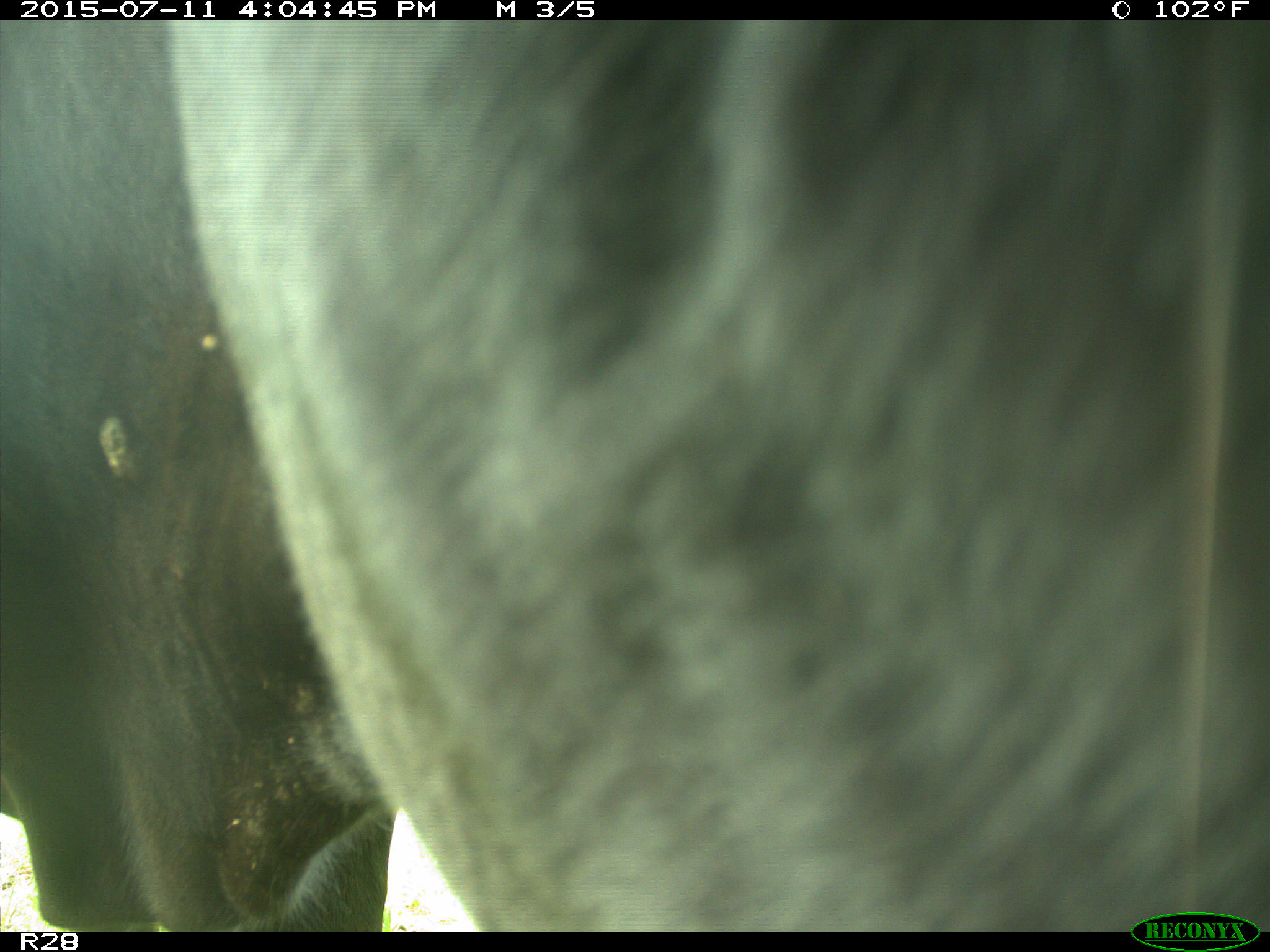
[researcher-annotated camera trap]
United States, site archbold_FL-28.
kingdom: Animalia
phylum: Chordata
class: Mammalia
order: Artiodactyla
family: Bovidae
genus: Bos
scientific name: Bos taurus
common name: domestic cow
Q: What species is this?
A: Bos taurus (domestic cow).